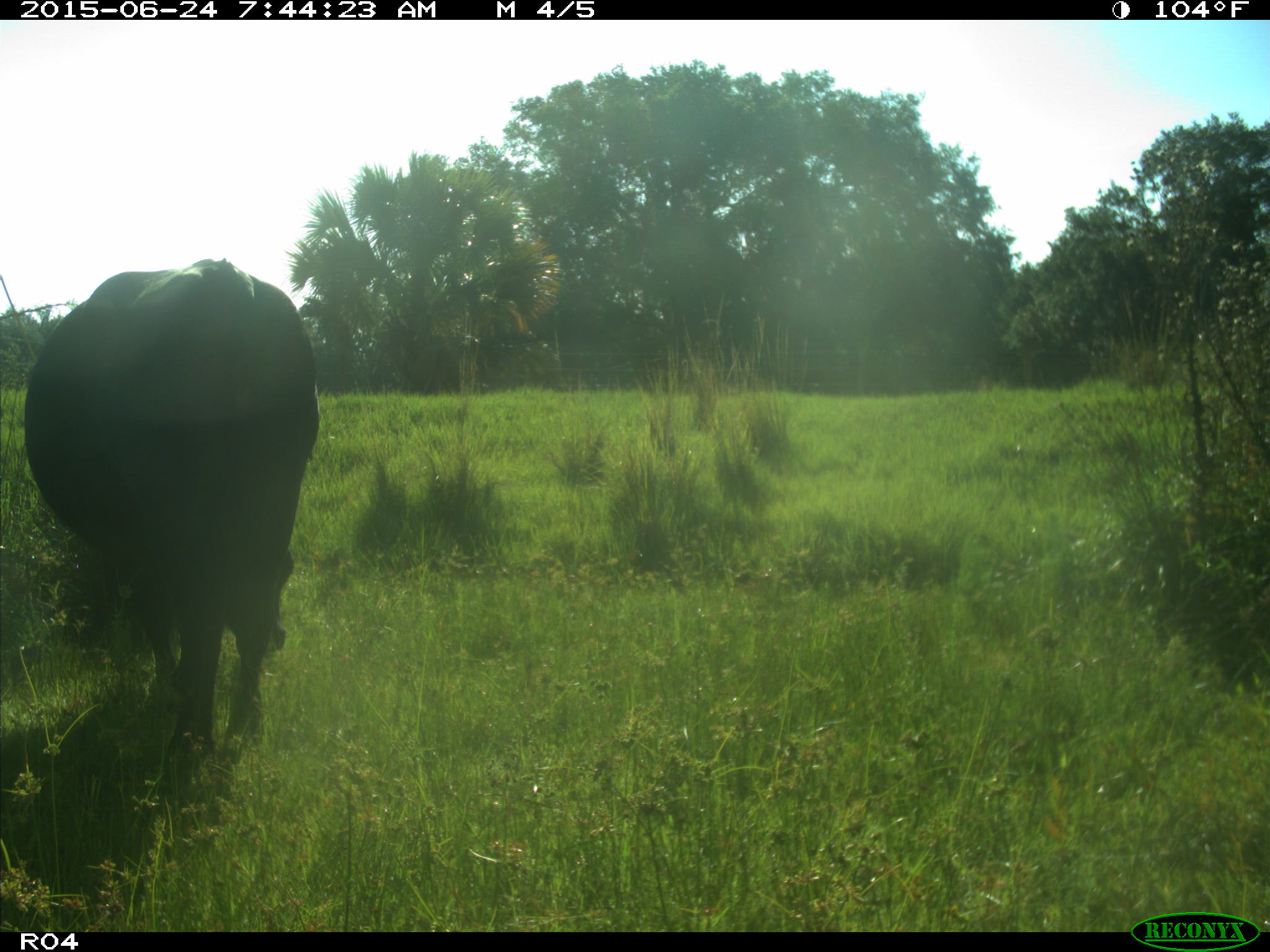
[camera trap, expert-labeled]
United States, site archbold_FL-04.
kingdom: Animalia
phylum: Chordata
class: Mammalia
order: Artiodactyla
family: Bovidae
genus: Bos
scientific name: Bos taurus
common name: domestic cow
Bos taurus (domestic cow).